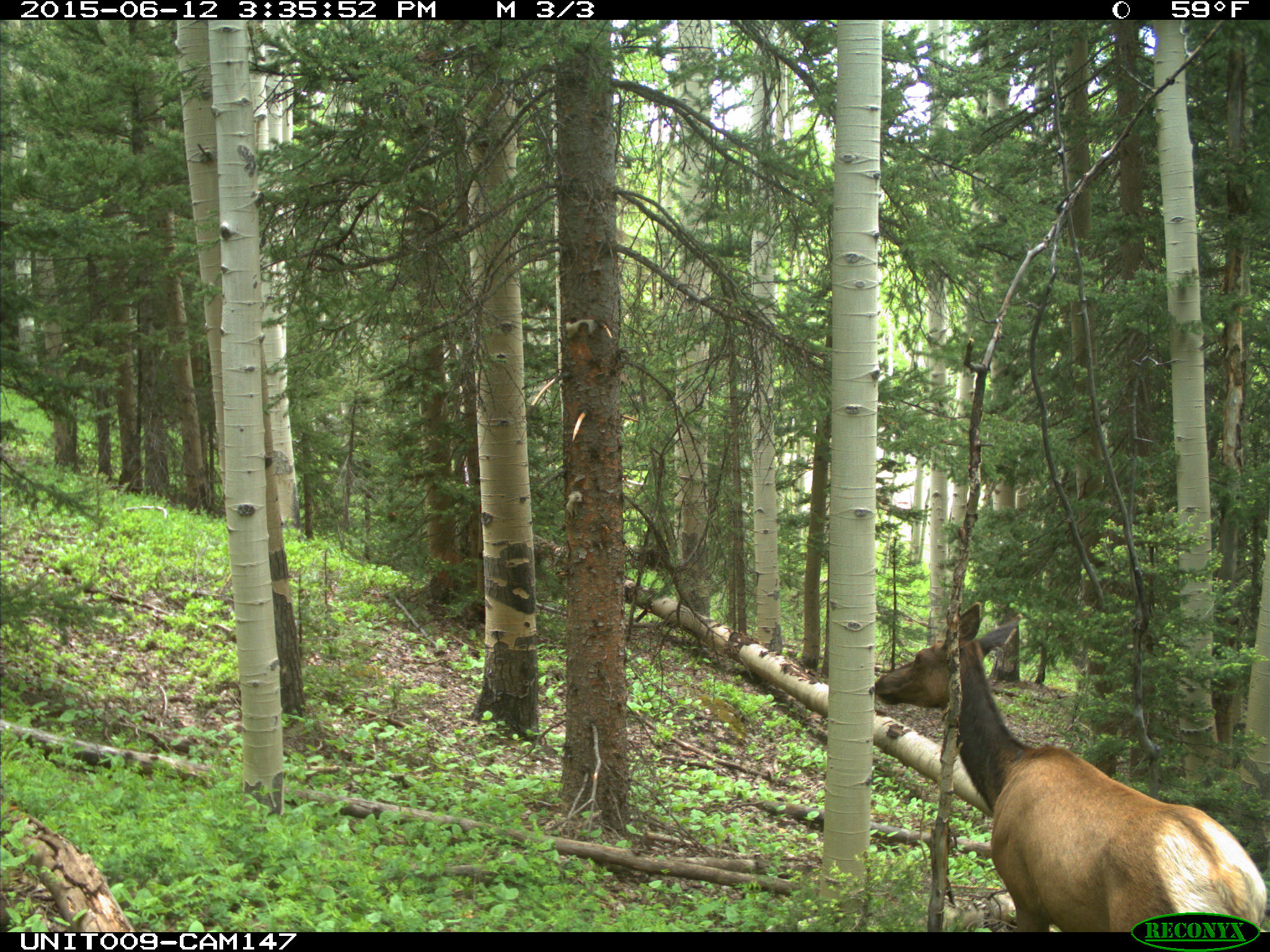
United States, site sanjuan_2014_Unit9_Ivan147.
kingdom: Animalia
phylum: Chordata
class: Mammalia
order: Artiodactyla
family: Cervidae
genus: Cervus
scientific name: Cervus elaphus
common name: red deer